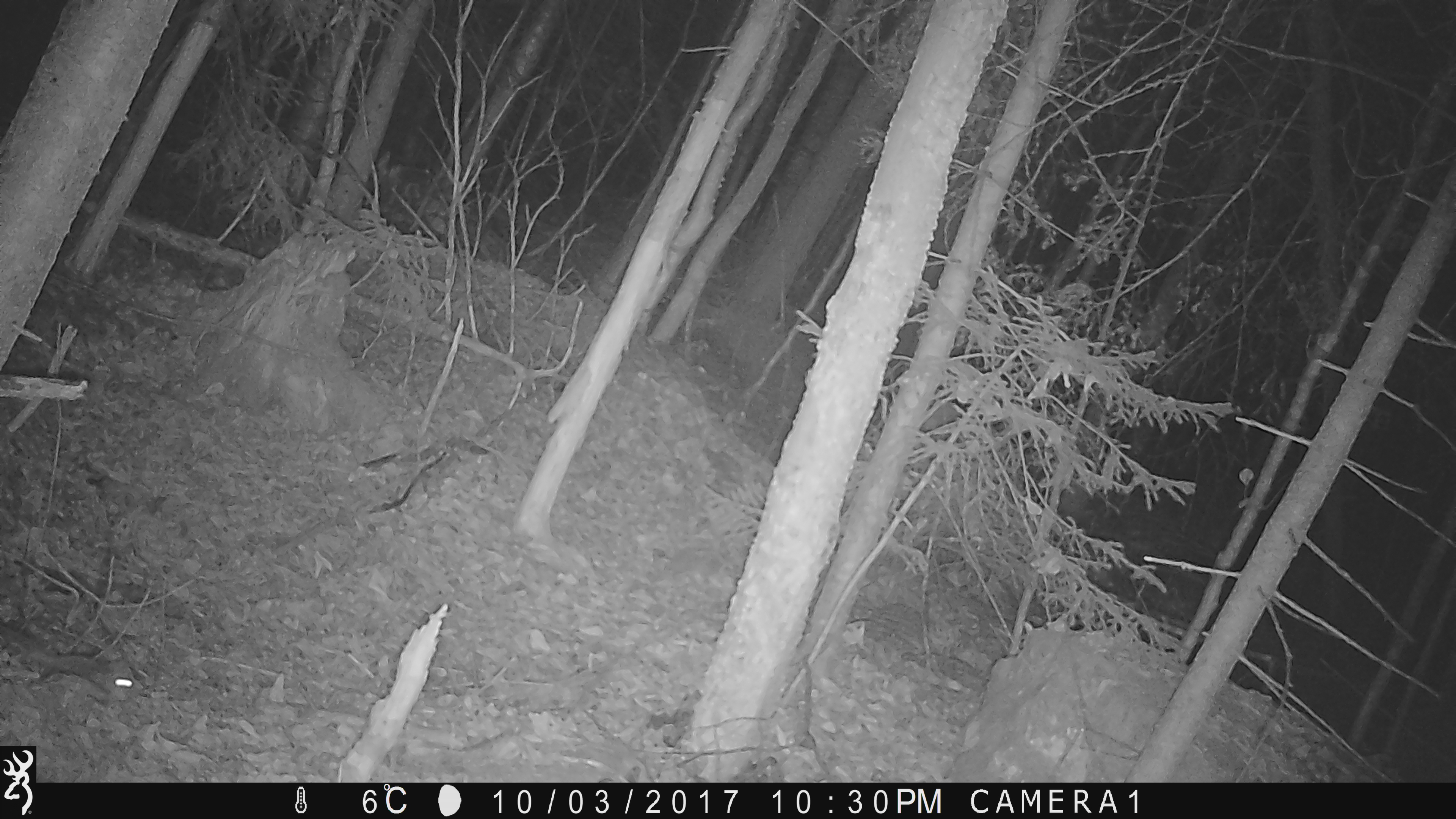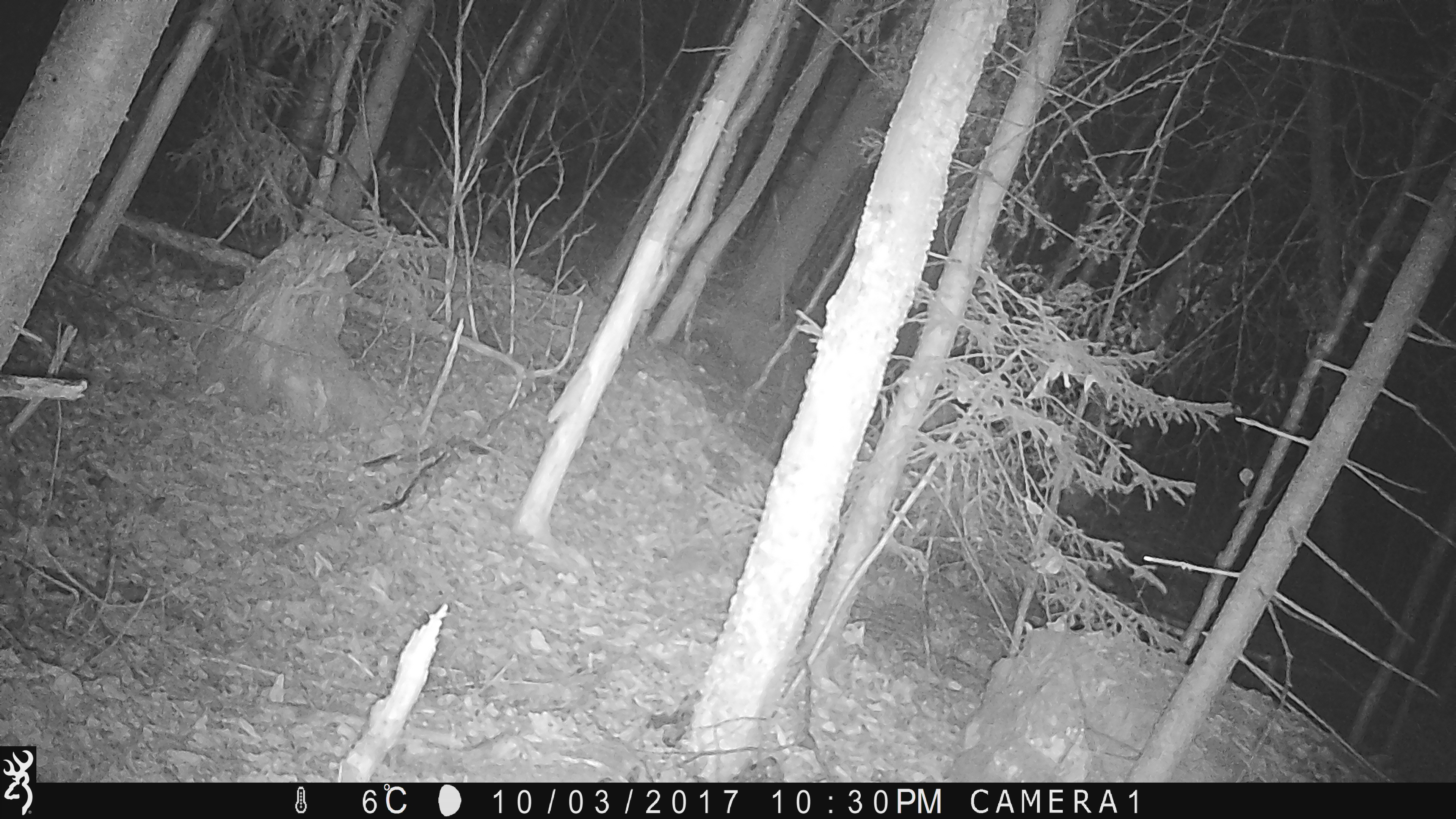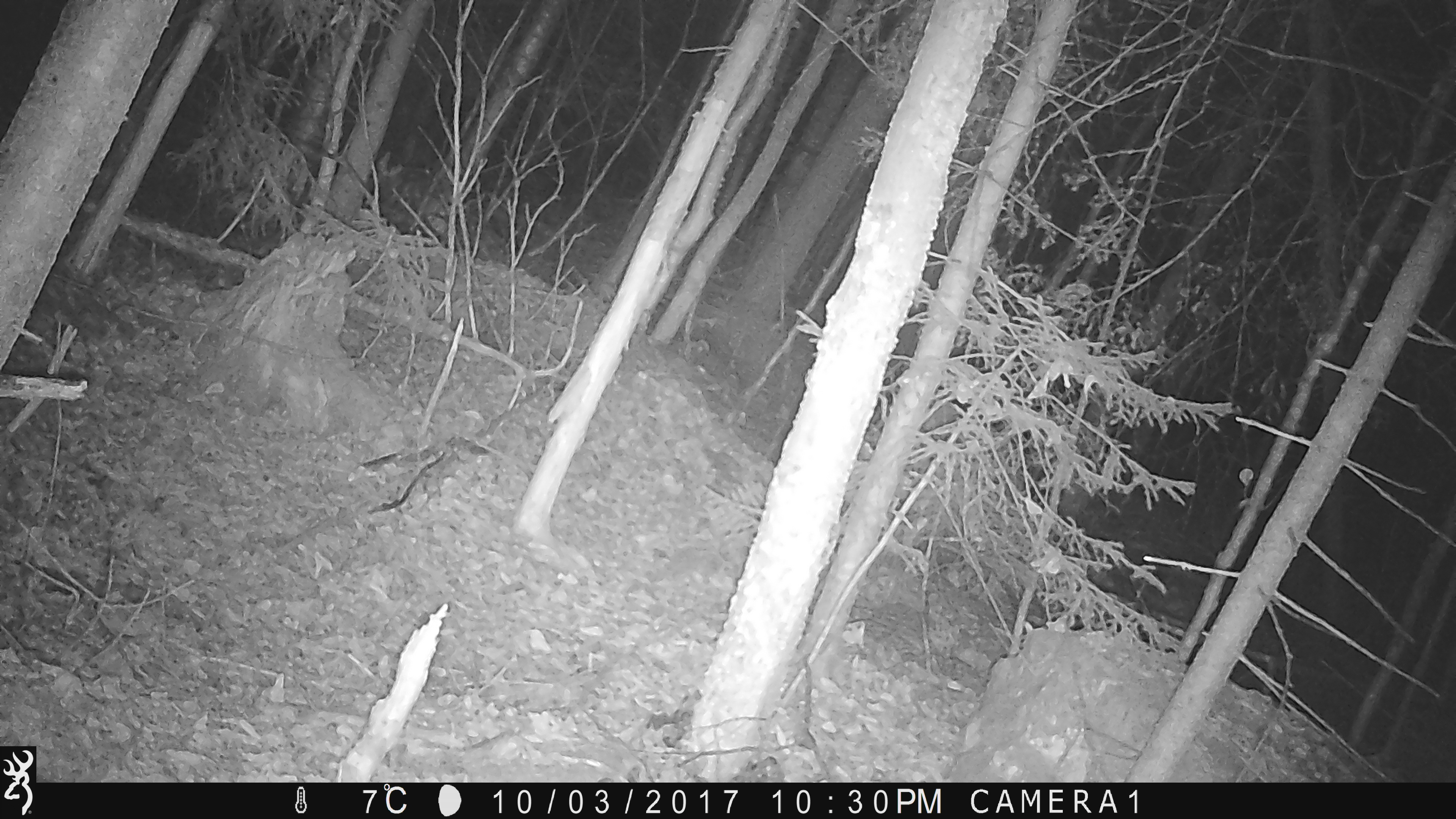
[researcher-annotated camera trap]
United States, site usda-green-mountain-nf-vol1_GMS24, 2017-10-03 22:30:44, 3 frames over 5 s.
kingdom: Animalia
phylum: Chordata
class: Mammalia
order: Rodentia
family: Sciuridae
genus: Glaucomys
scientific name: Glaucomys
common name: flying squirrel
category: flying squirrel sp.